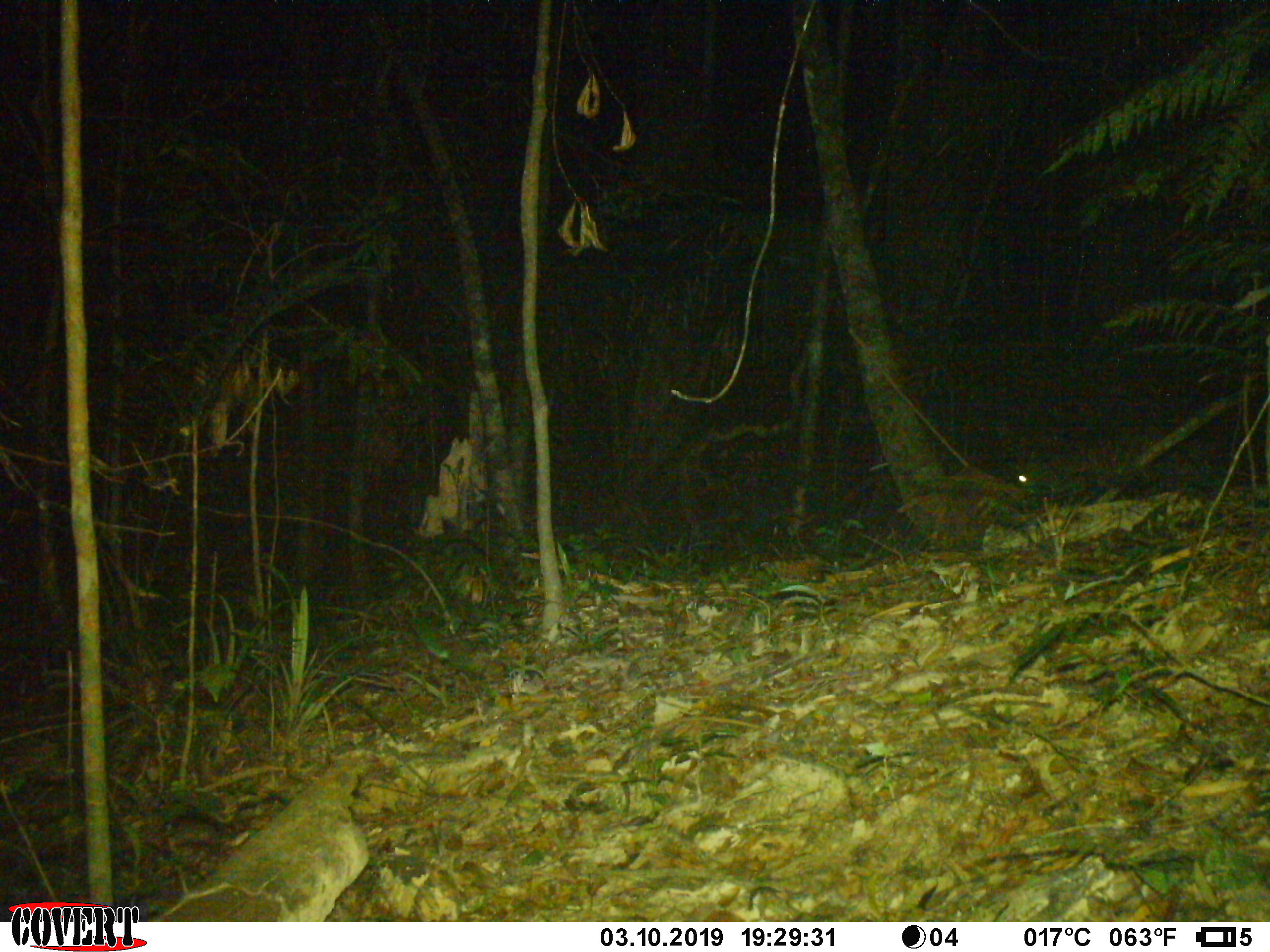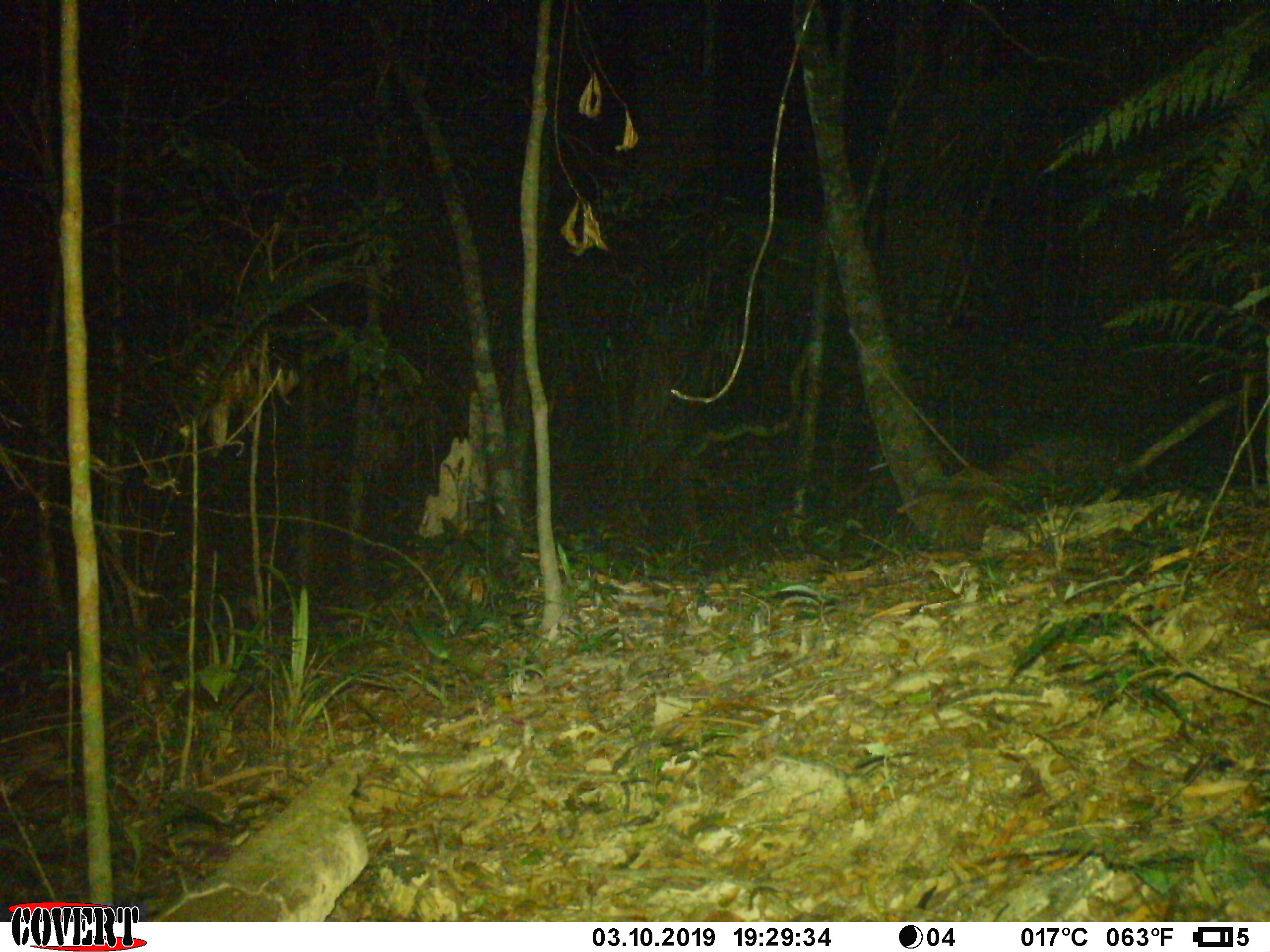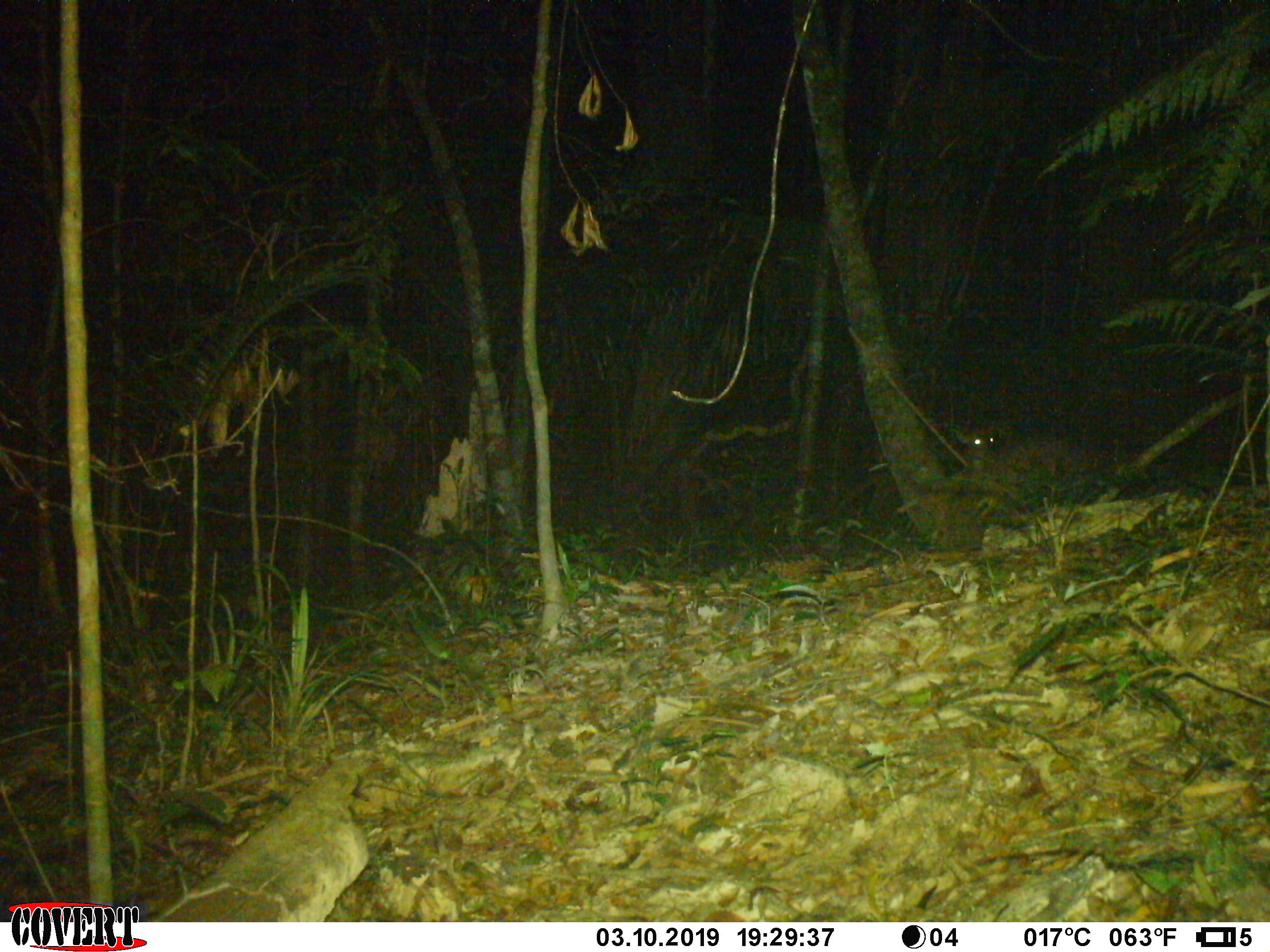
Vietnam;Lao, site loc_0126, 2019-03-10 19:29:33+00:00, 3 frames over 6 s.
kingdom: Animalia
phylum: Chordata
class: Mammalia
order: Artiodactyla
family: Cervidae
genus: Muntiacus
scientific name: Muntiacus rooseveltorum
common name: roosevelt's muntjac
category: roosevelts muntjac group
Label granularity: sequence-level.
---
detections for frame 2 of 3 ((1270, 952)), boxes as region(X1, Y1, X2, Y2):
roosevelts muntjac group: region(997, 427, 1131, 505)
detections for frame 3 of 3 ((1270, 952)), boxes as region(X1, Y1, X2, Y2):
roosevelts muntjac group: region(951, 421, 1126, 508)